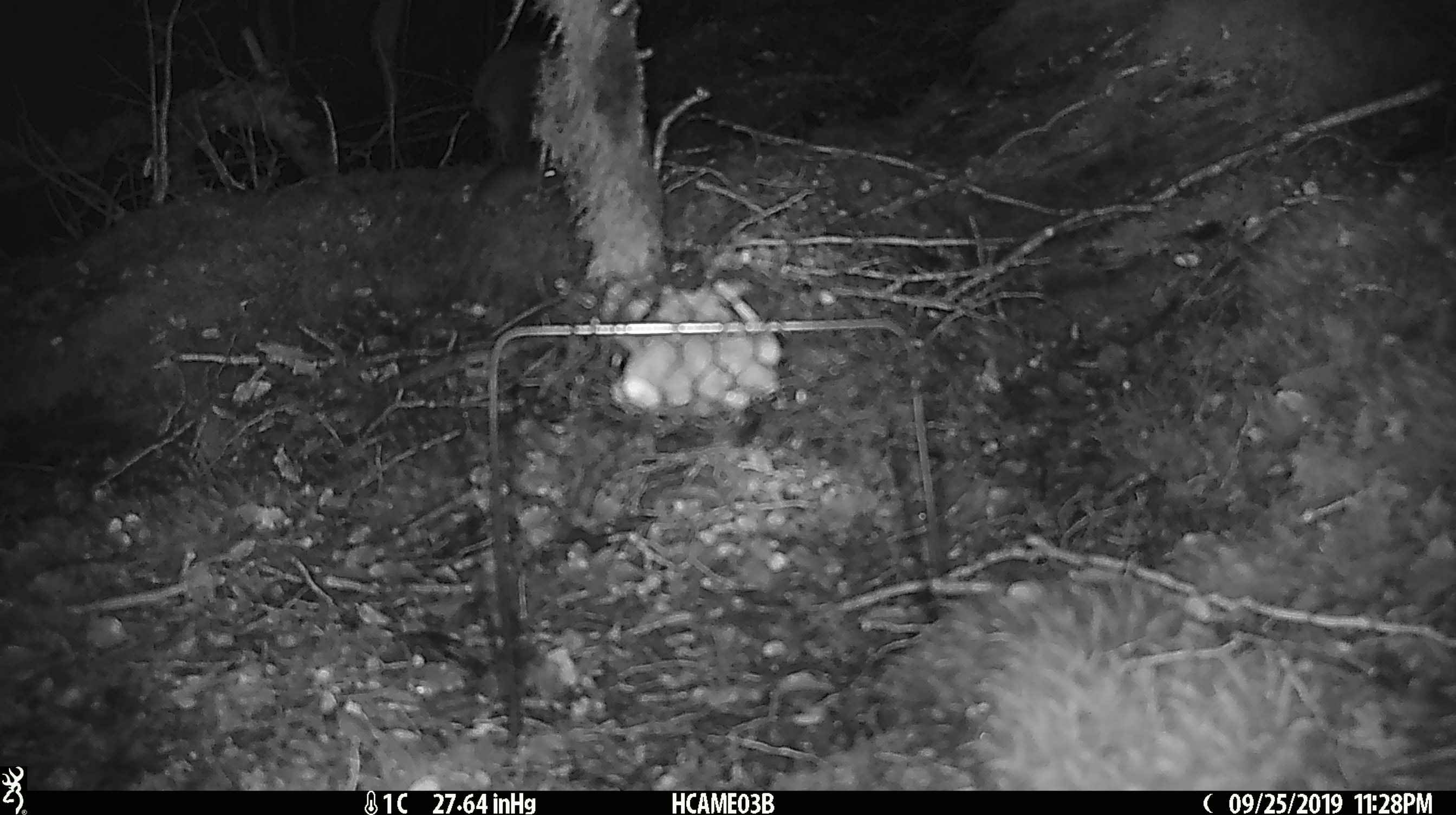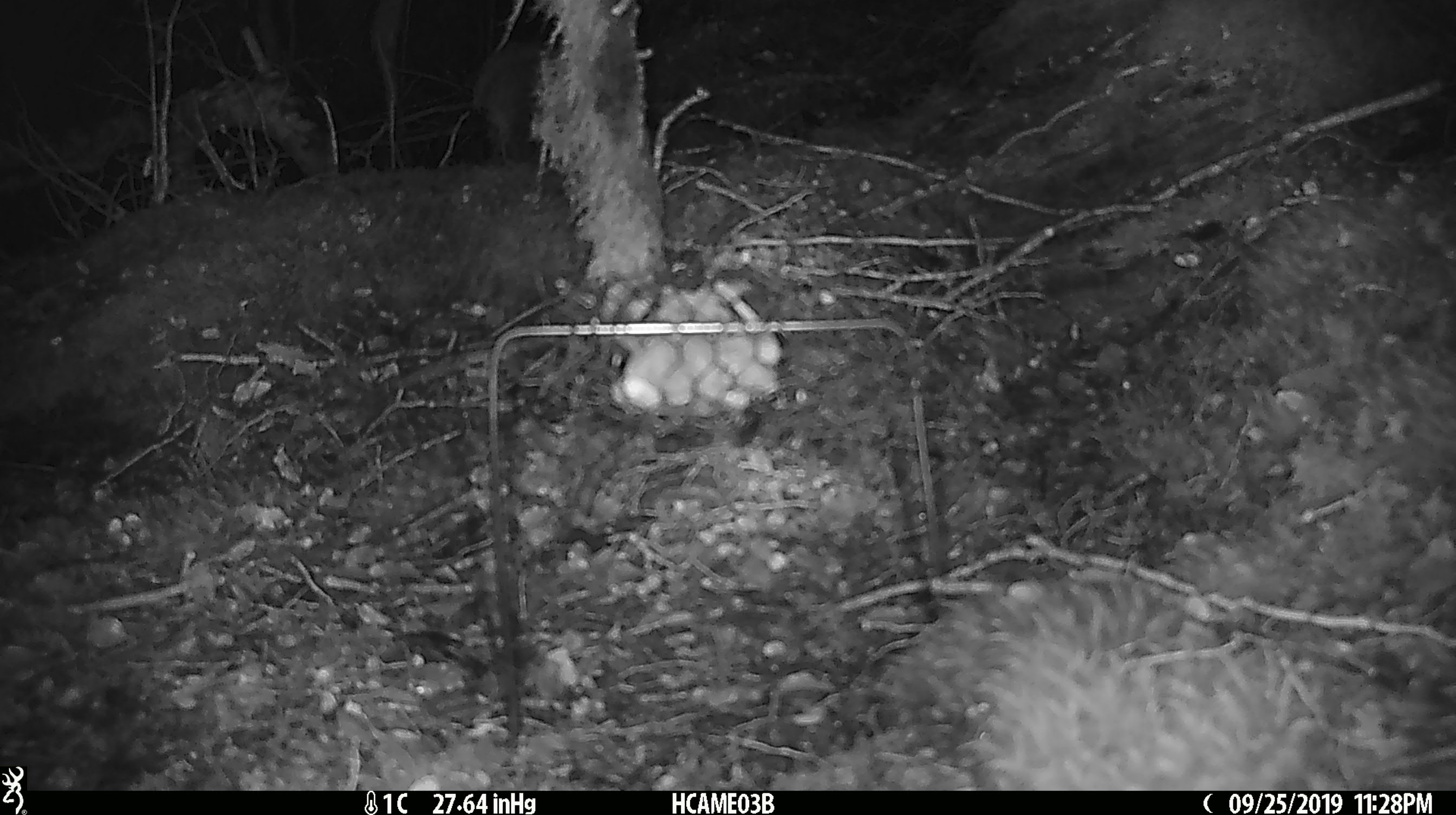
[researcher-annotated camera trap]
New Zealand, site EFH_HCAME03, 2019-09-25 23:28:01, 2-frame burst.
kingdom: Animalia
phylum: Chordata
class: Mammalia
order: Rodentia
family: Muridae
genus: Mus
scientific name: Mus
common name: mouse